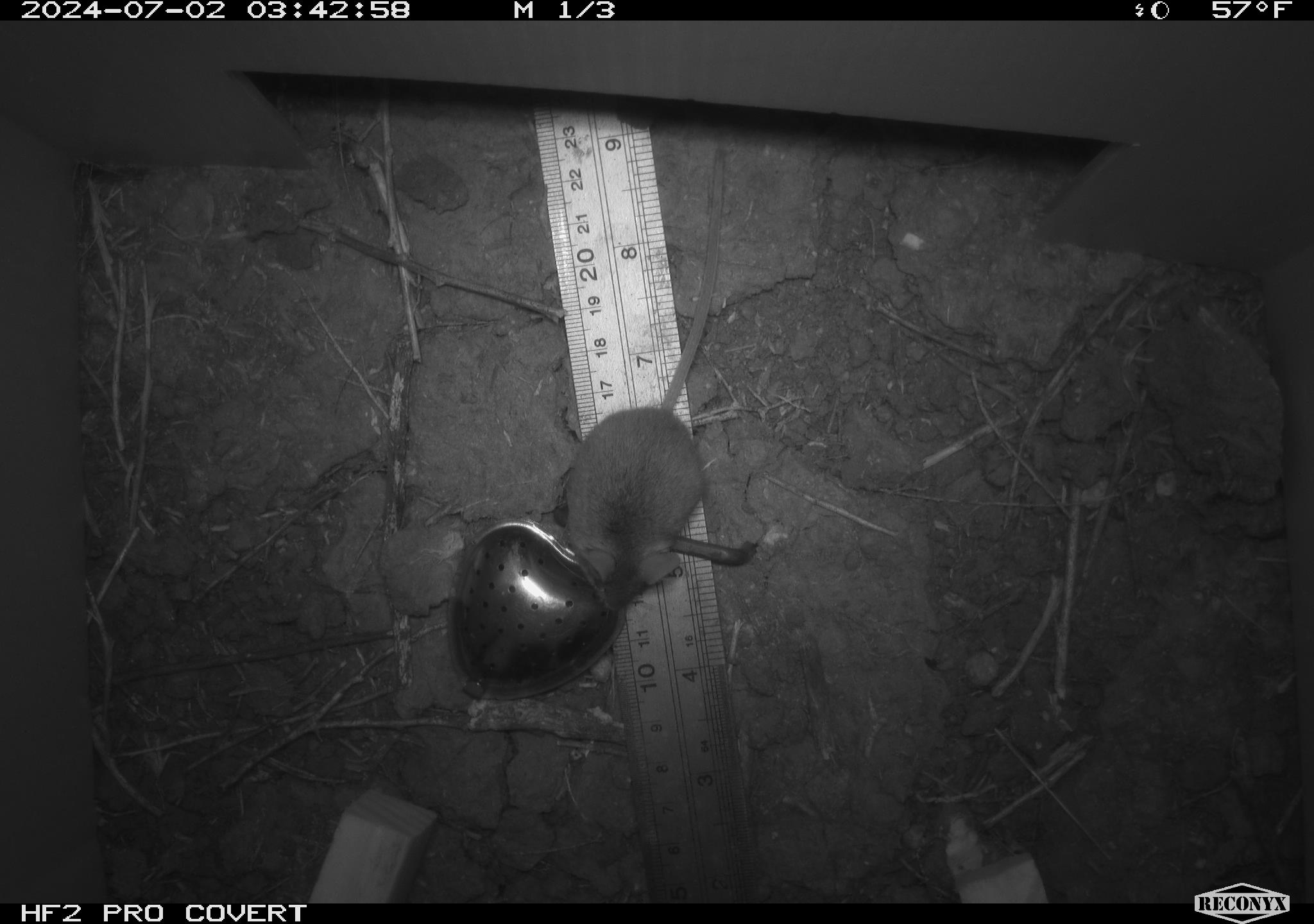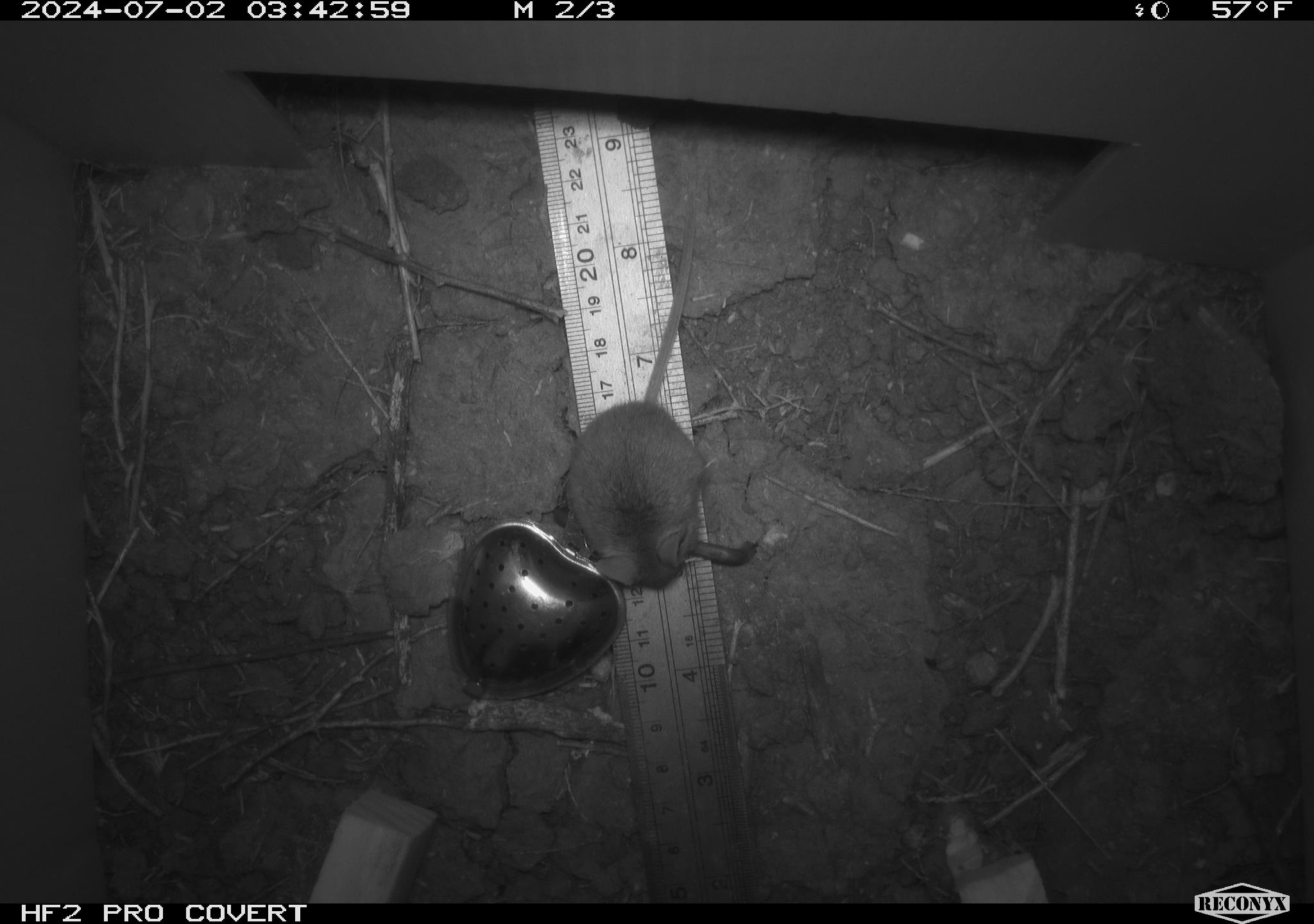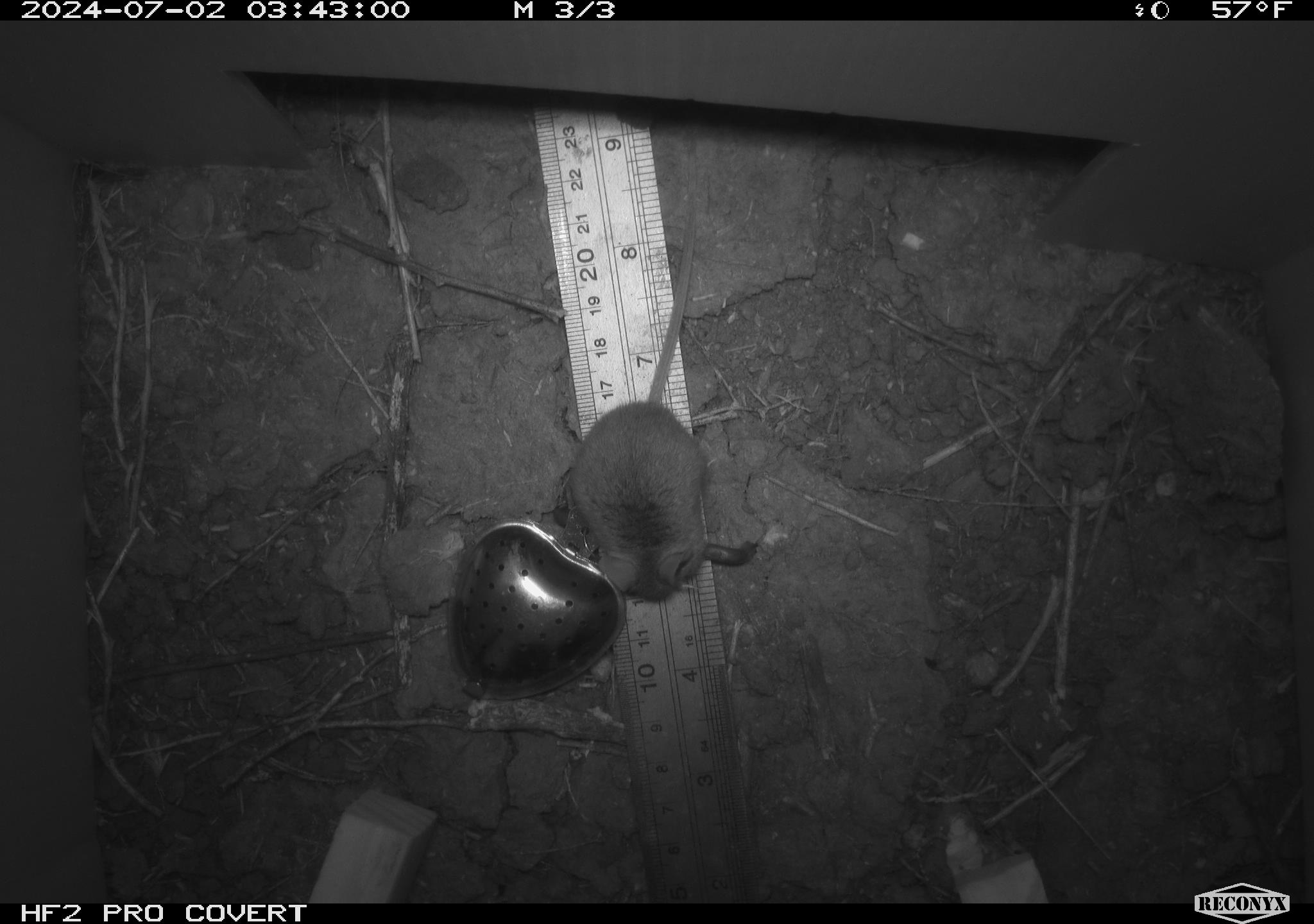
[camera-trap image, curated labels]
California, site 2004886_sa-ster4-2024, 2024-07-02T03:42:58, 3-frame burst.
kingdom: Animalia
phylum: Chordata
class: Mammalia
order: Rodentia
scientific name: Rodentia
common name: mouse species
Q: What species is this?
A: Mouse species (Rodentia).